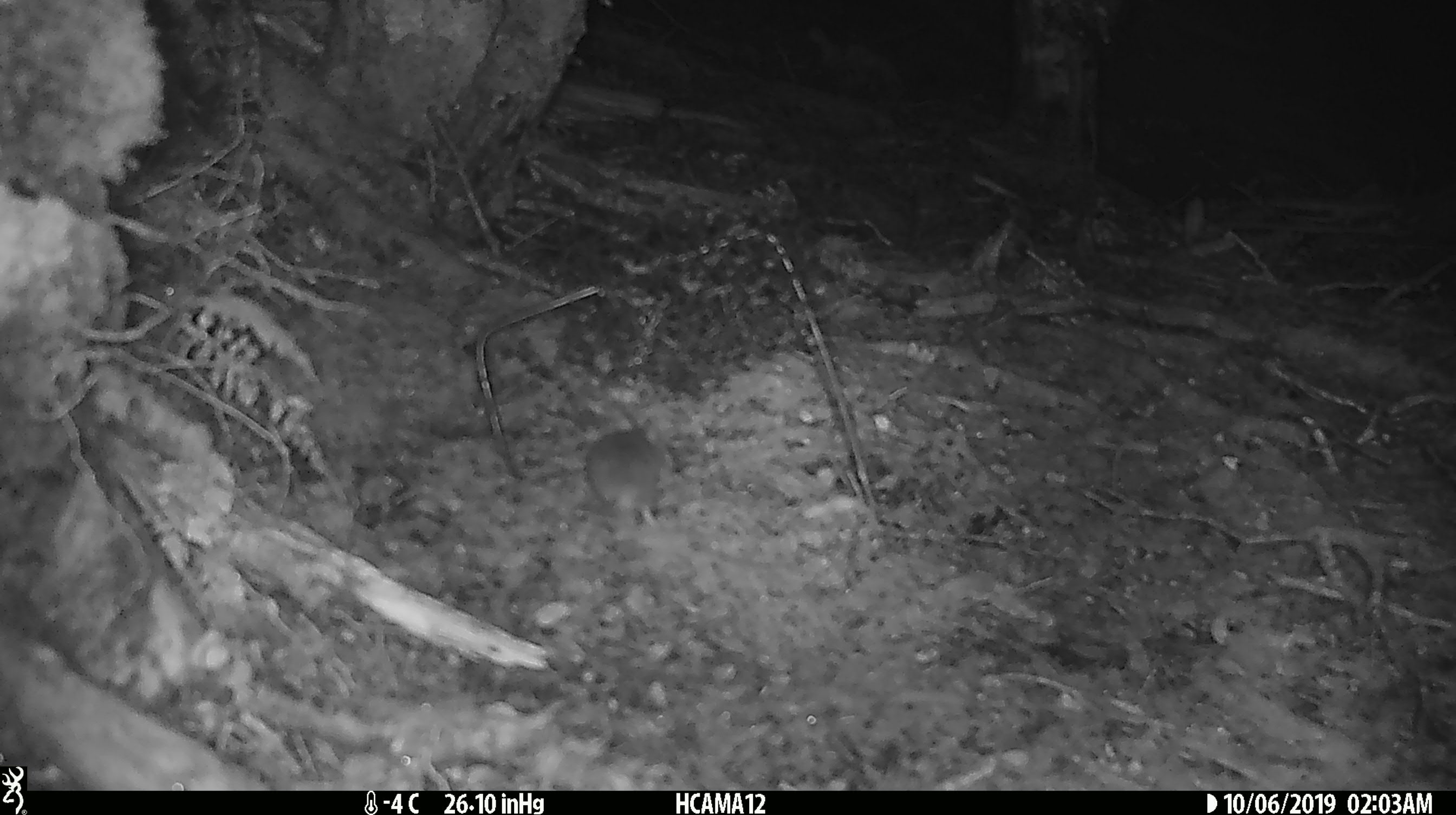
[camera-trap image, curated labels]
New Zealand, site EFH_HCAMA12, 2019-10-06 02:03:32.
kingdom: Animalia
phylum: Chordata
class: Mammalia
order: Rodentia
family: Muridae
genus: Mus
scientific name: Mus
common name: mouse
Mouse (Mus).